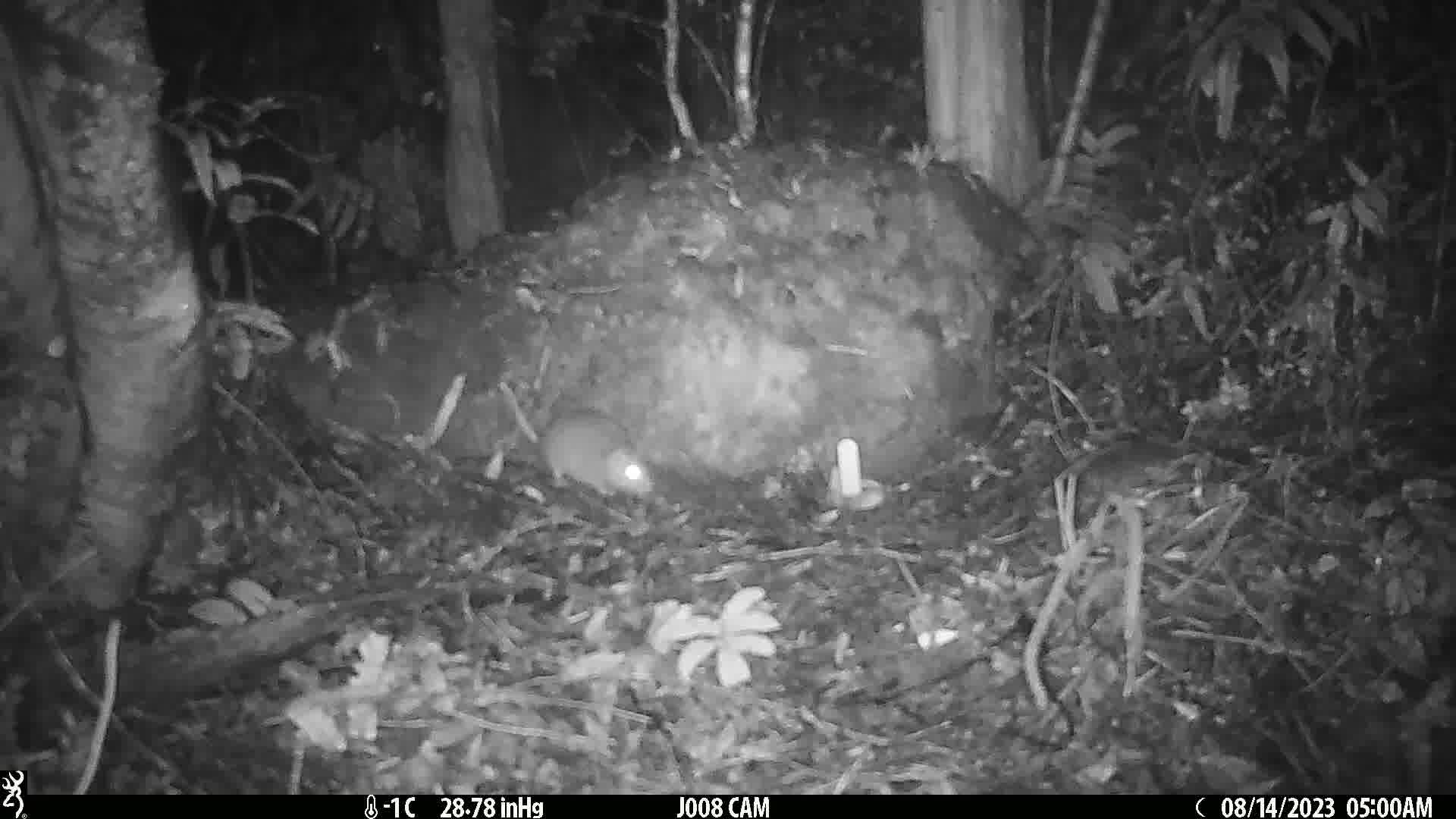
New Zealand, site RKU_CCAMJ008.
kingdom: Animalia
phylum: Chordata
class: Mammalia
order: Rodentia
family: Muridae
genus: Rattus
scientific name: Rattus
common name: rat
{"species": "rat (Rattus)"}